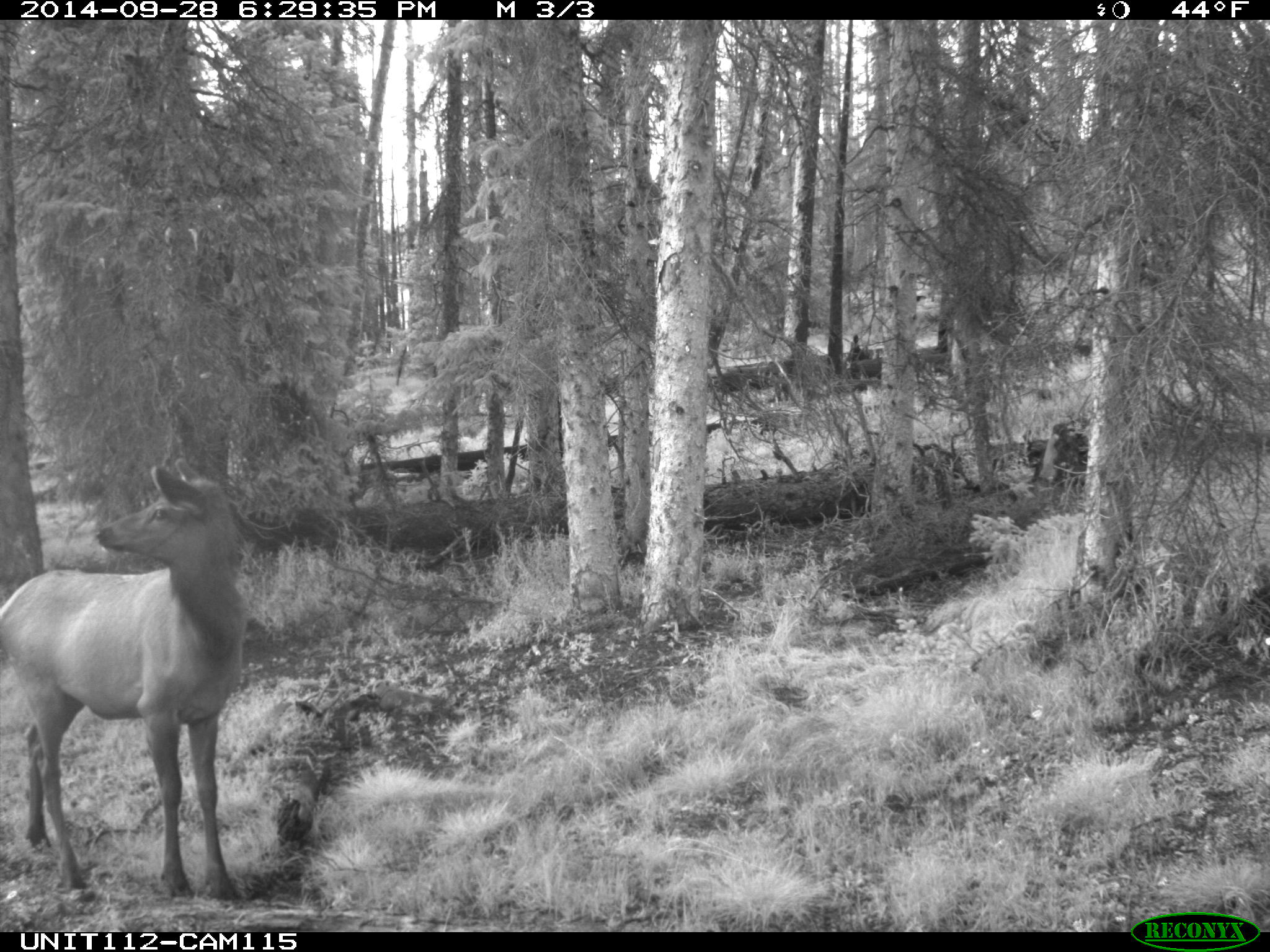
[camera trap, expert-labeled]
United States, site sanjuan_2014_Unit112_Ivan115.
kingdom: Animalia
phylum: Chordata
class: Mammalia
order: Artiodactyla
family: Cervidae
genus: Cervus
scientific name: Cervus elaphus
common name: red deer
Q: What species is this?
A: Cervus elaphus (red deer).